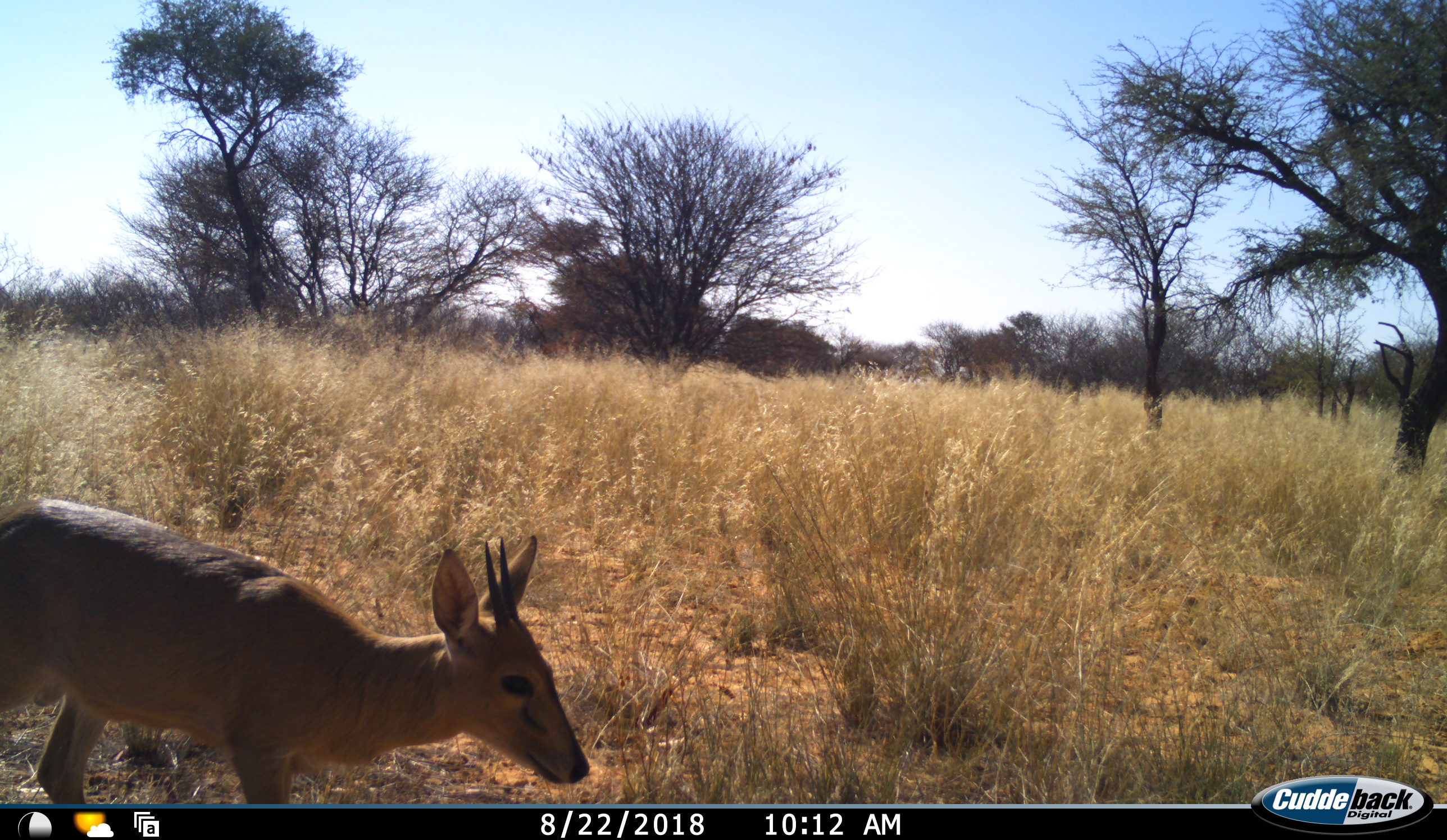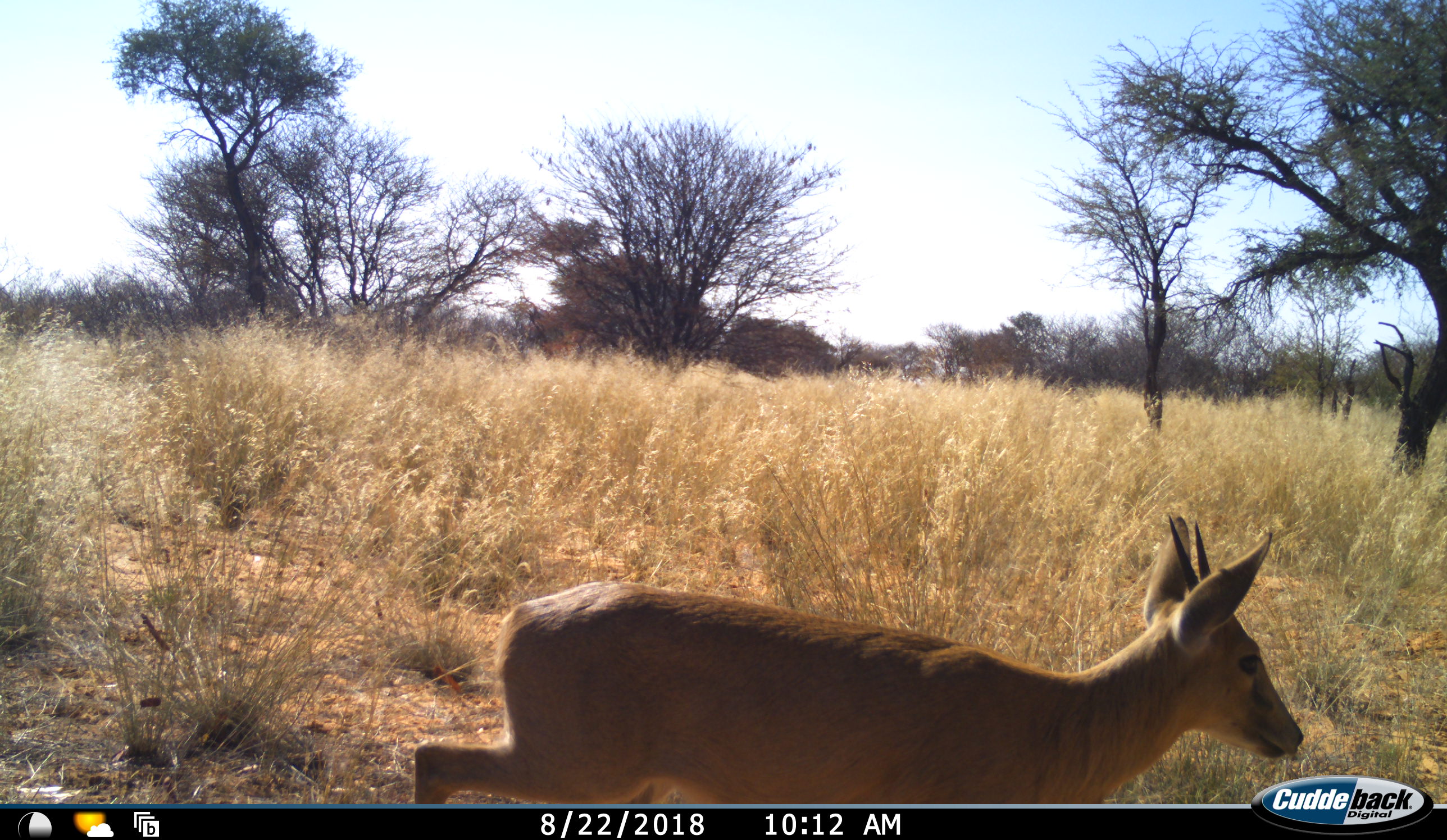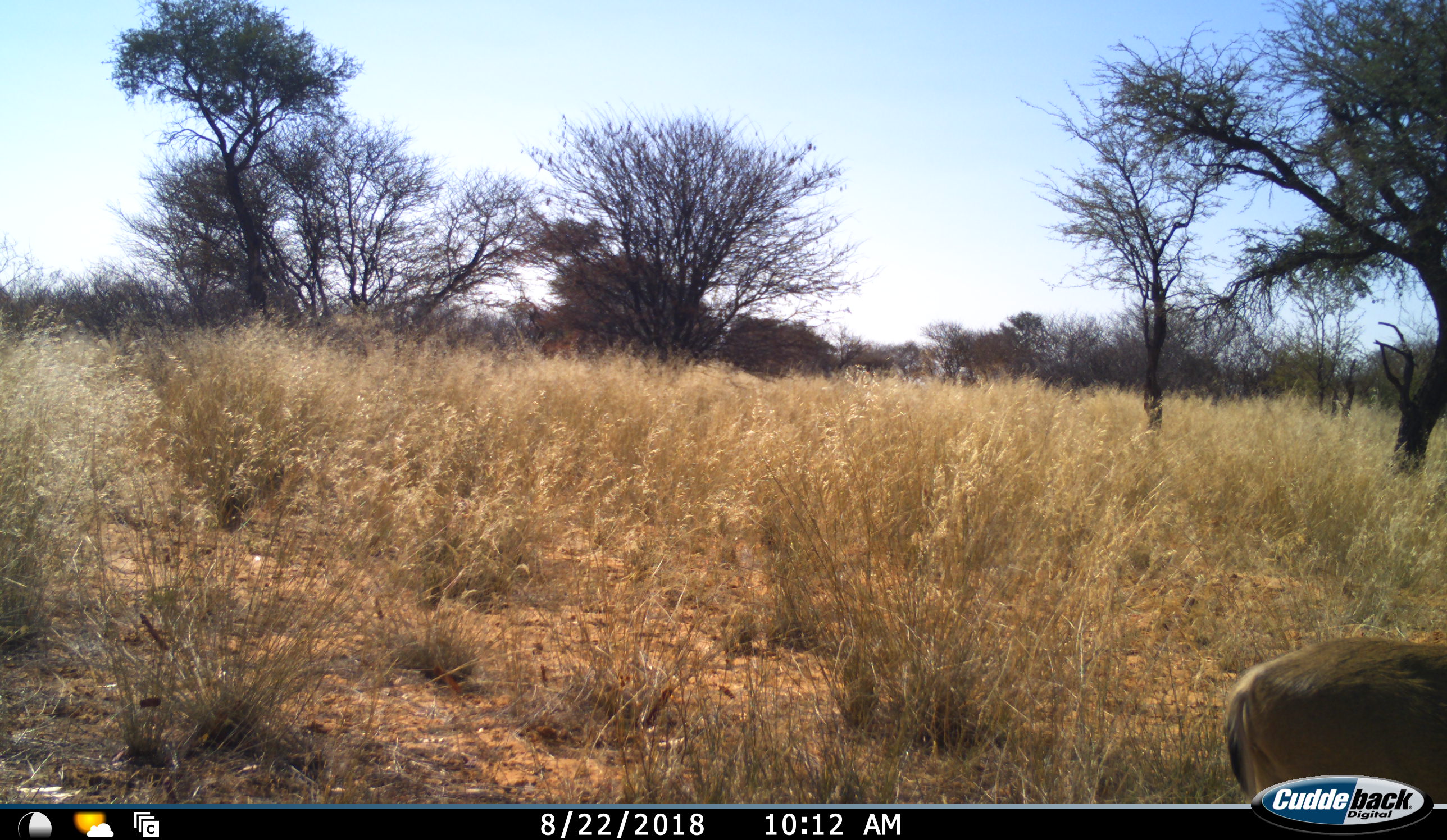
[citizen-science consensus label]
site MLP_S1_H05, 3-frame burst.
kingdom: Animalia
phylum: Chordata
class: Mammalia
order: Artiodactyla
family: Bovidae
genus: Sylvicapra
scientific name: Sylvicapra grimmia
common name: common duiker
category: duikercommongrey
Duikercommongrey (common duiker) (Sylvicapra grimmia), count 1. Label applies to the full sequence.